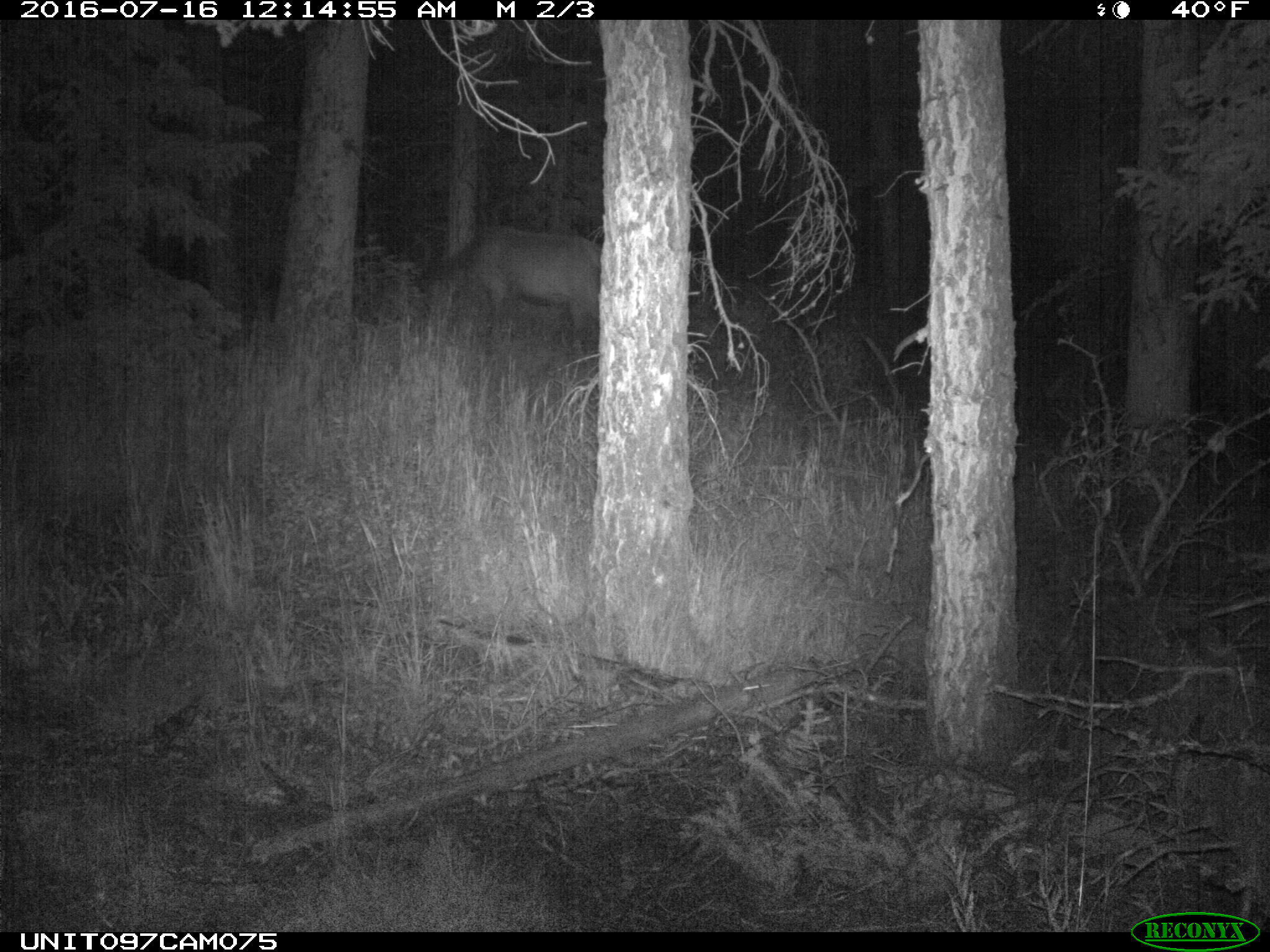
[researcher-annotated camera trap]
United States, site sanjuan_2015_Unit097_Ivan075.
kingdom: Animalia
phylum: Chordata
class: Mammalia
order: Artiodactyla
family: Cervidae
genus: Cervus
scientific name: Cervus elaphus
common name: red deer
Cervus elaphus (red deer).